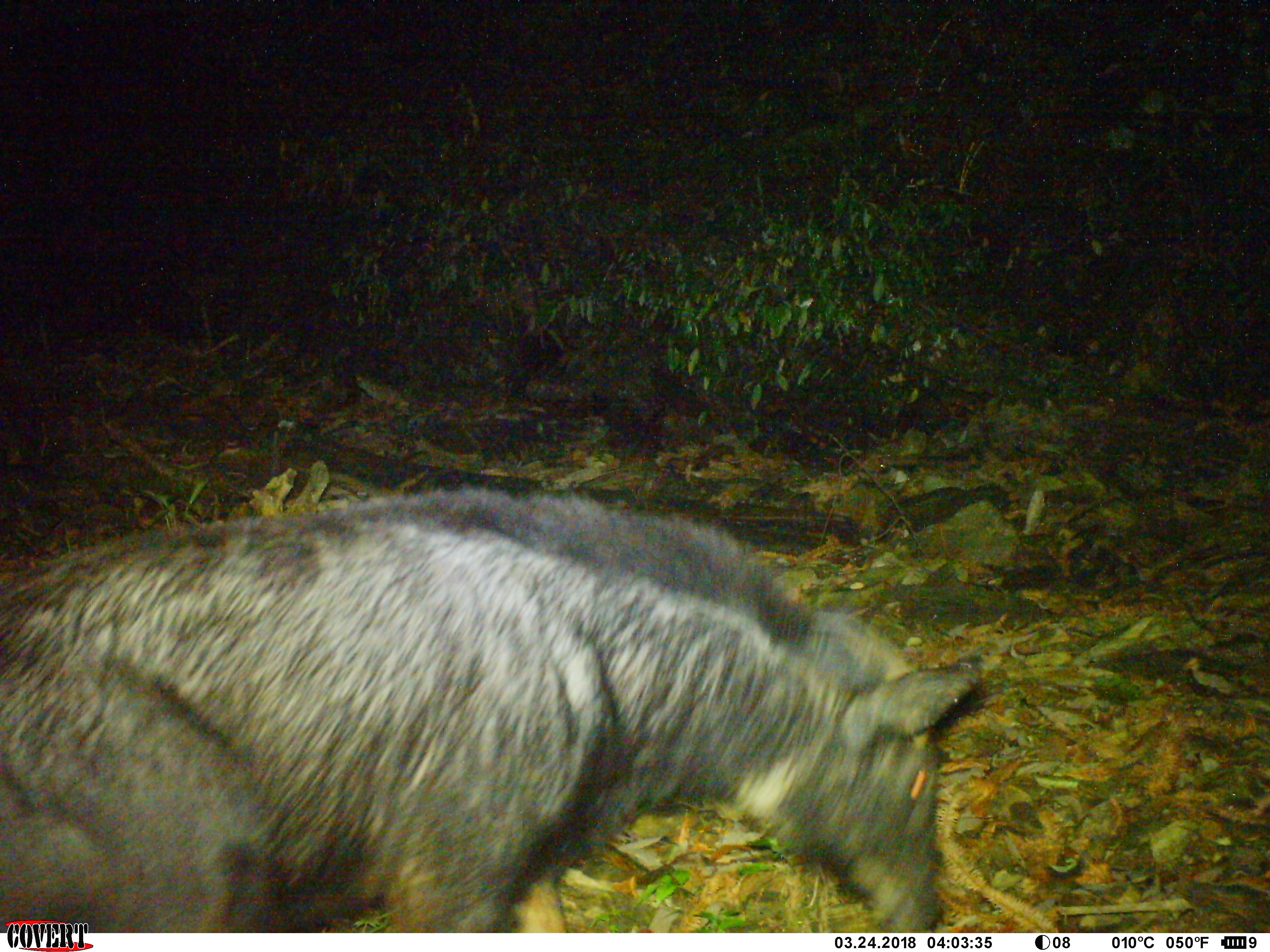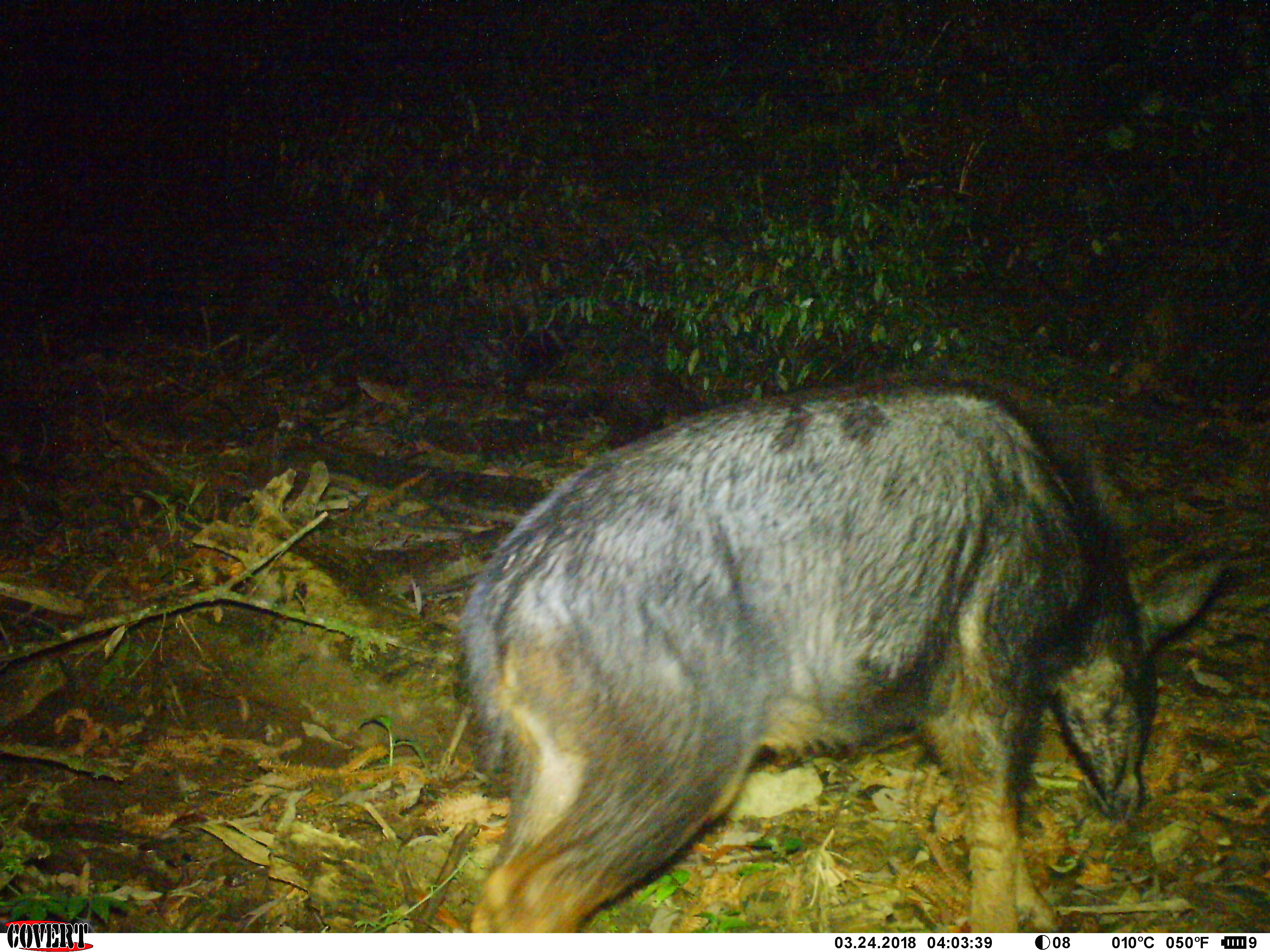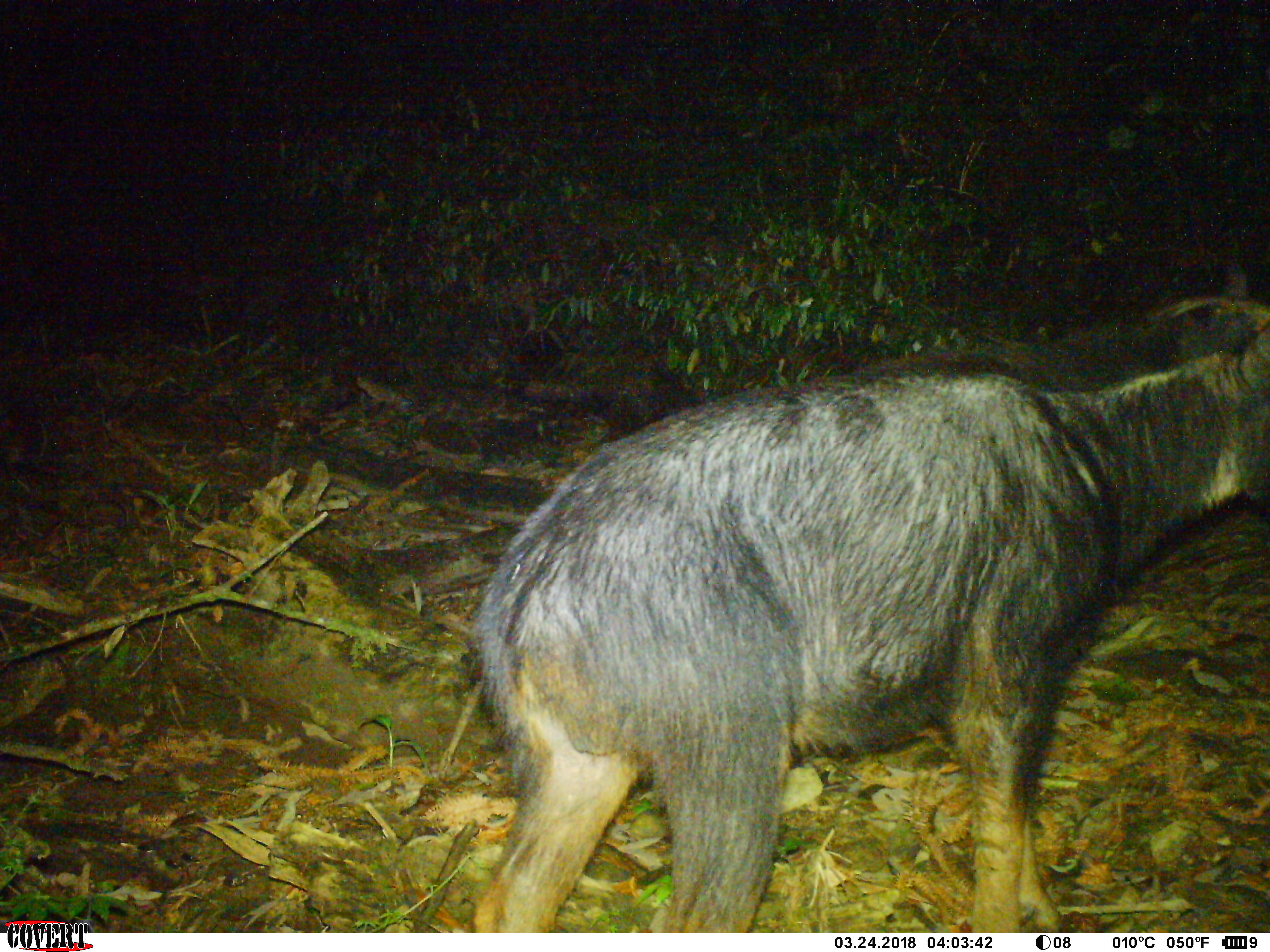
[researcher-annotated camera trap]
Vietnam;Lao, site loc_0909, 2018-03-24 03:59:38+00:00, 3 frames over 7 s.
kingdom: Animalia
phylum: Chordata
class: Mammalia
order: Artiodactyla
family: Bovidae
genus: Capricornis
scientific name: Capricornis sumatraensis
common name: chinese serow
Chinese serow (Capricornis sumatraensis). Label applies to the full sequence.